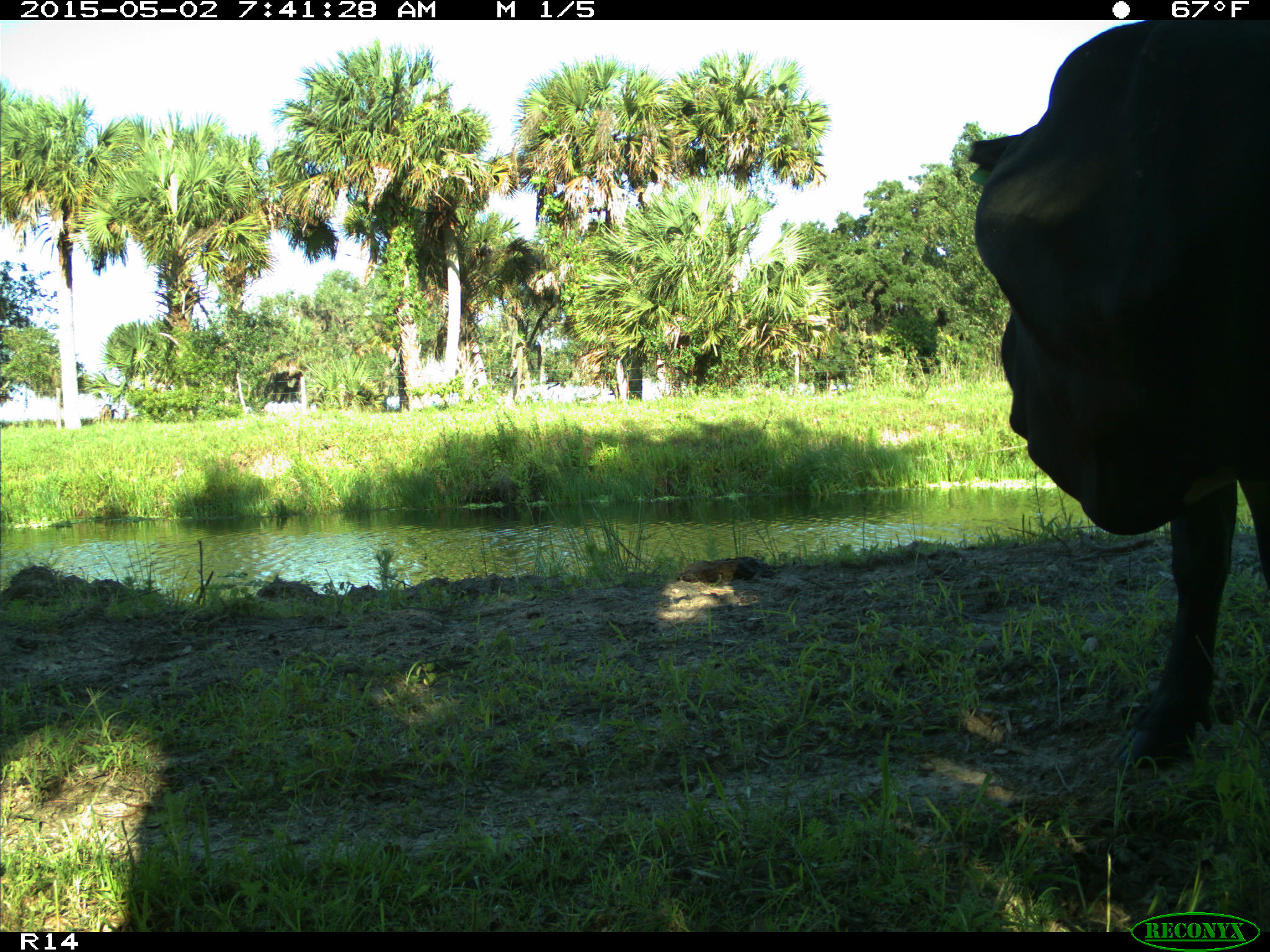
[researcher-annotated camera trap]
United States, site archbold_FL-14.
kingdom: Animalia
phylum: Chordata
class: Mammalia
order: Artiodactyla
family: Bovidae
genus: Bos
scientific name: Bos taurus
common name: domestic cow